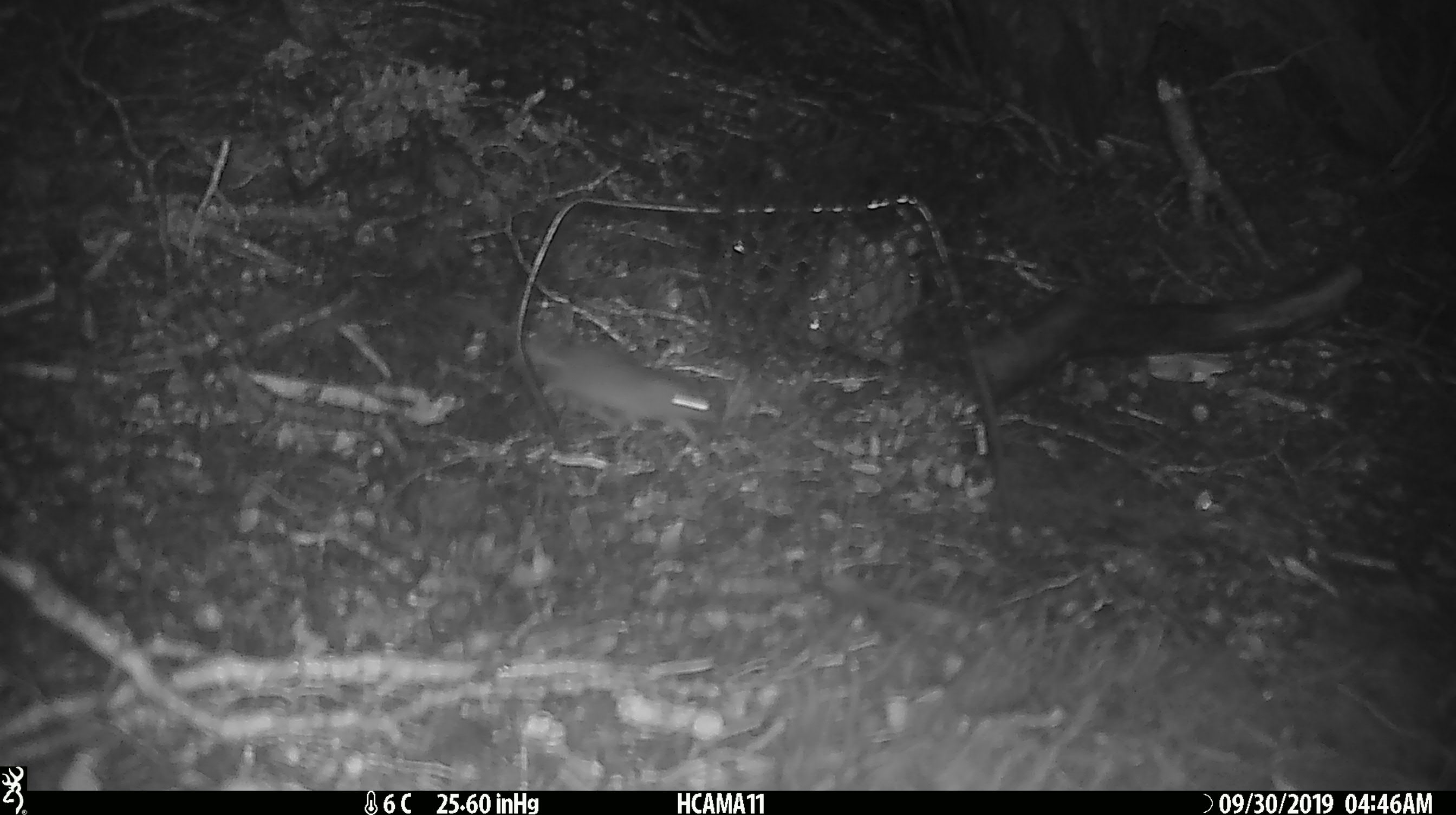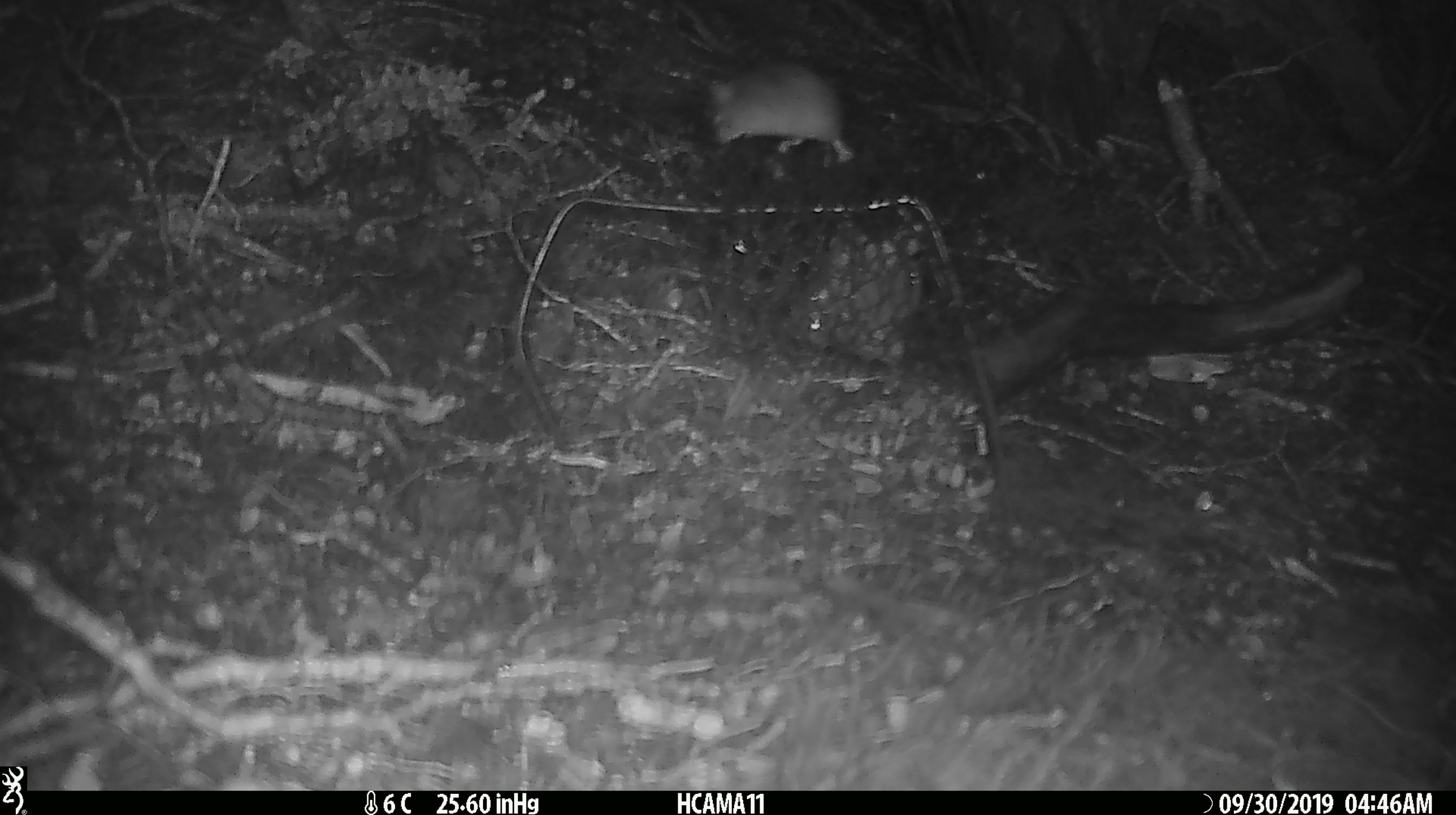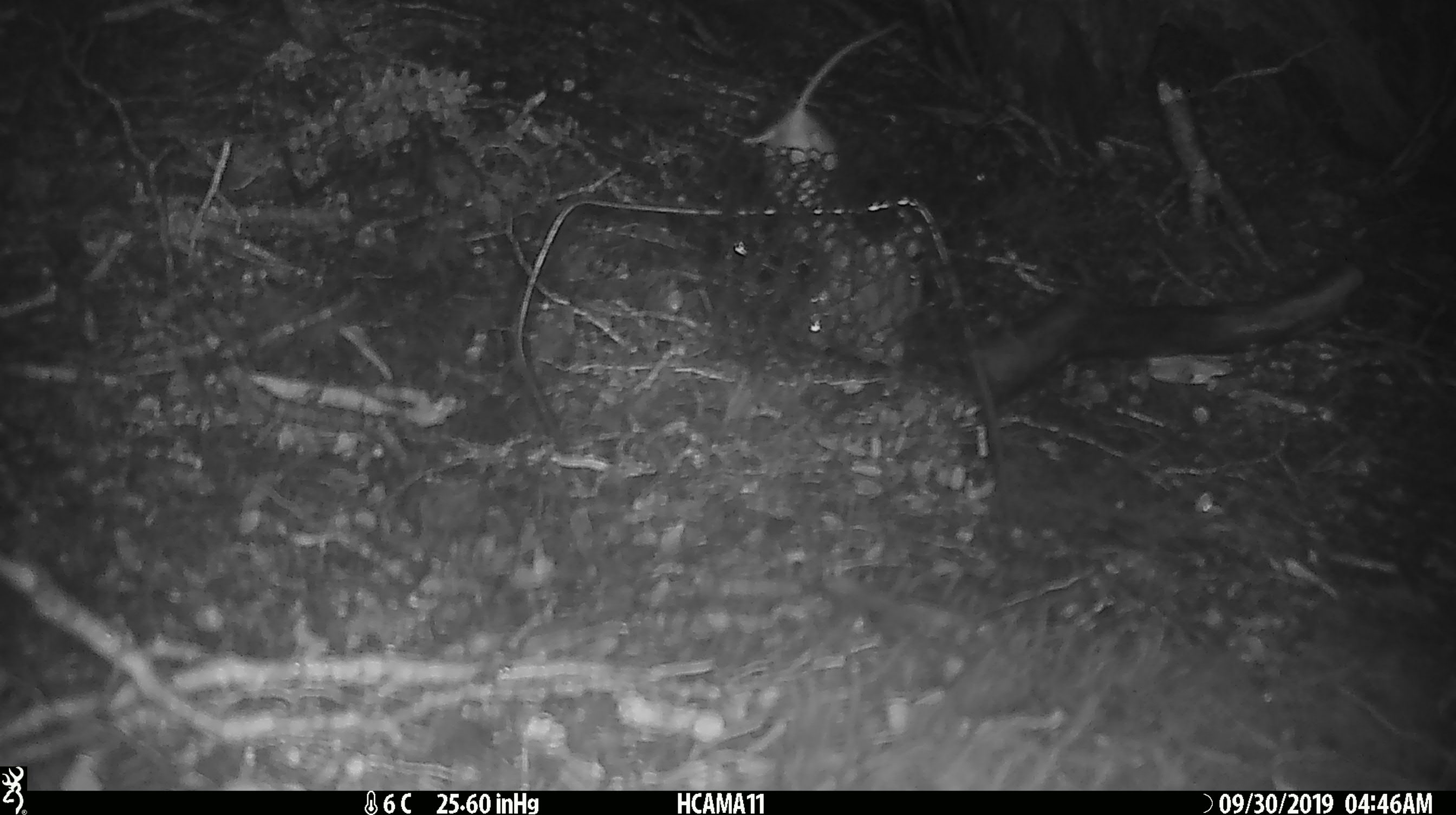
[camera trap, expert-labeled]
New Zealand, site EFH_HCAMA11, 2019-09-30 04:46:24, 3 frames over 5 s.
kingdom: Animalia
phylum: Chordata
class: Mammalia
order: Rodentia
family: Muridae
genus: Mus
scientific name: Mus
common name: mouse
Mouse (Mus).